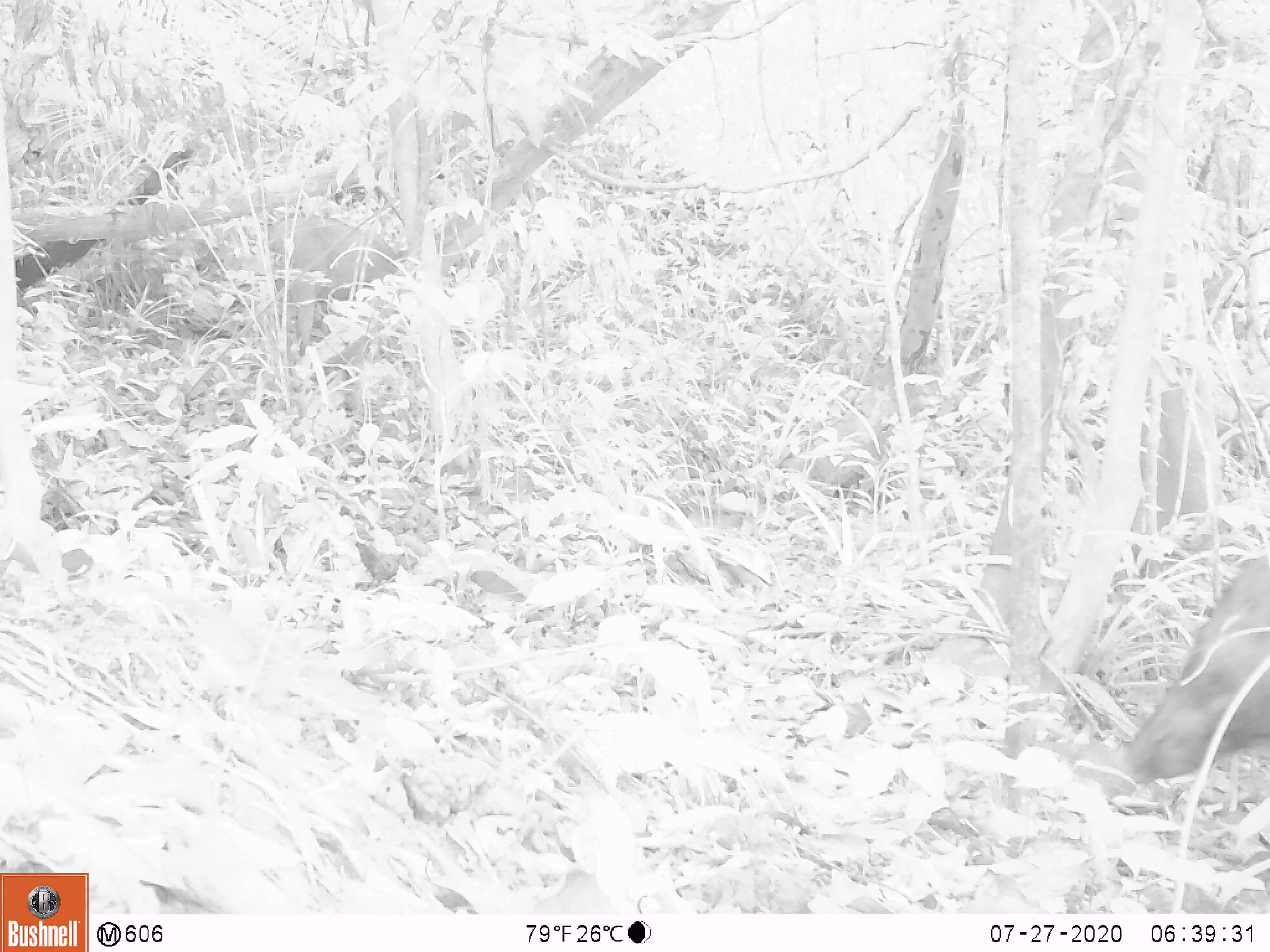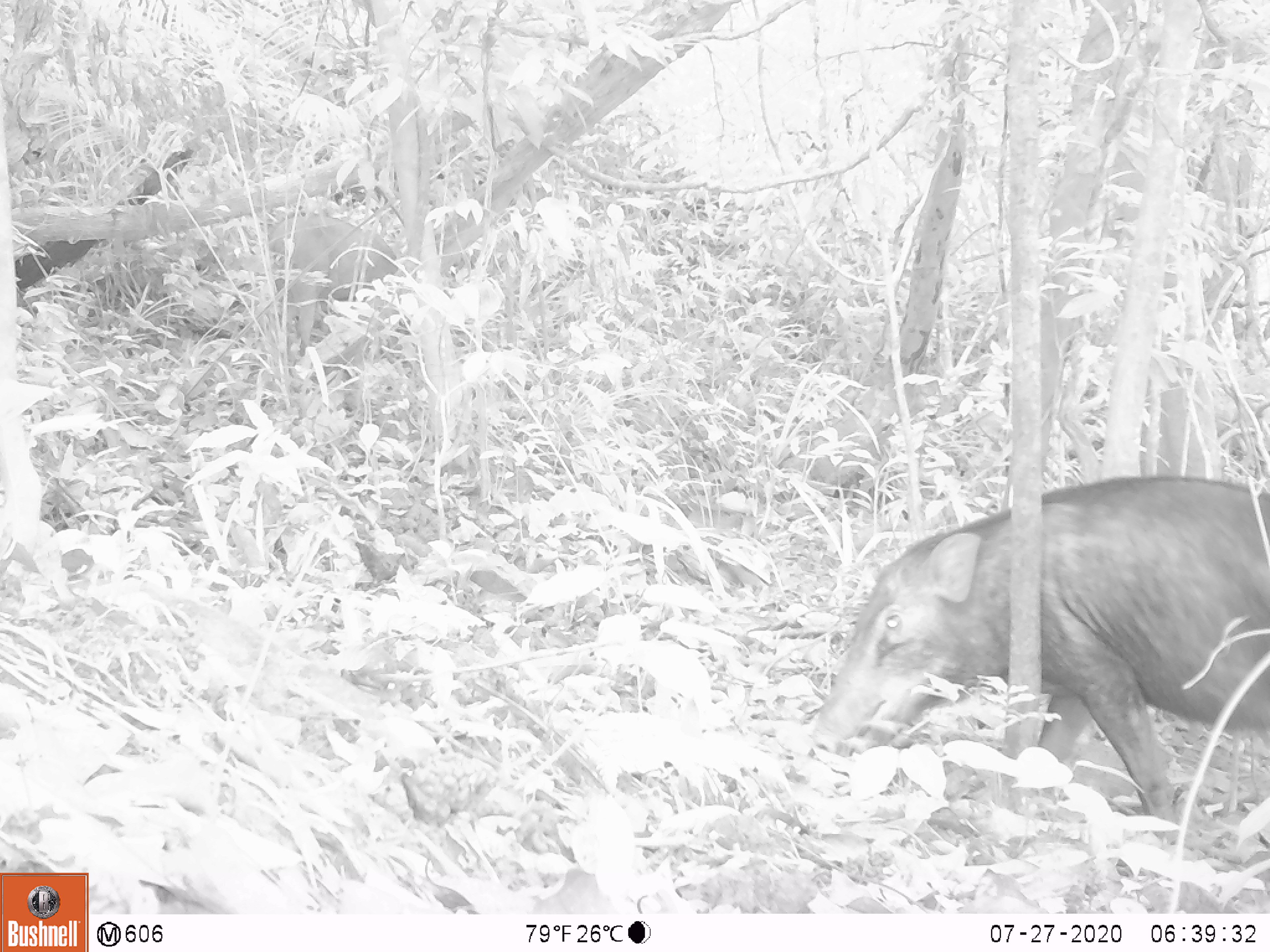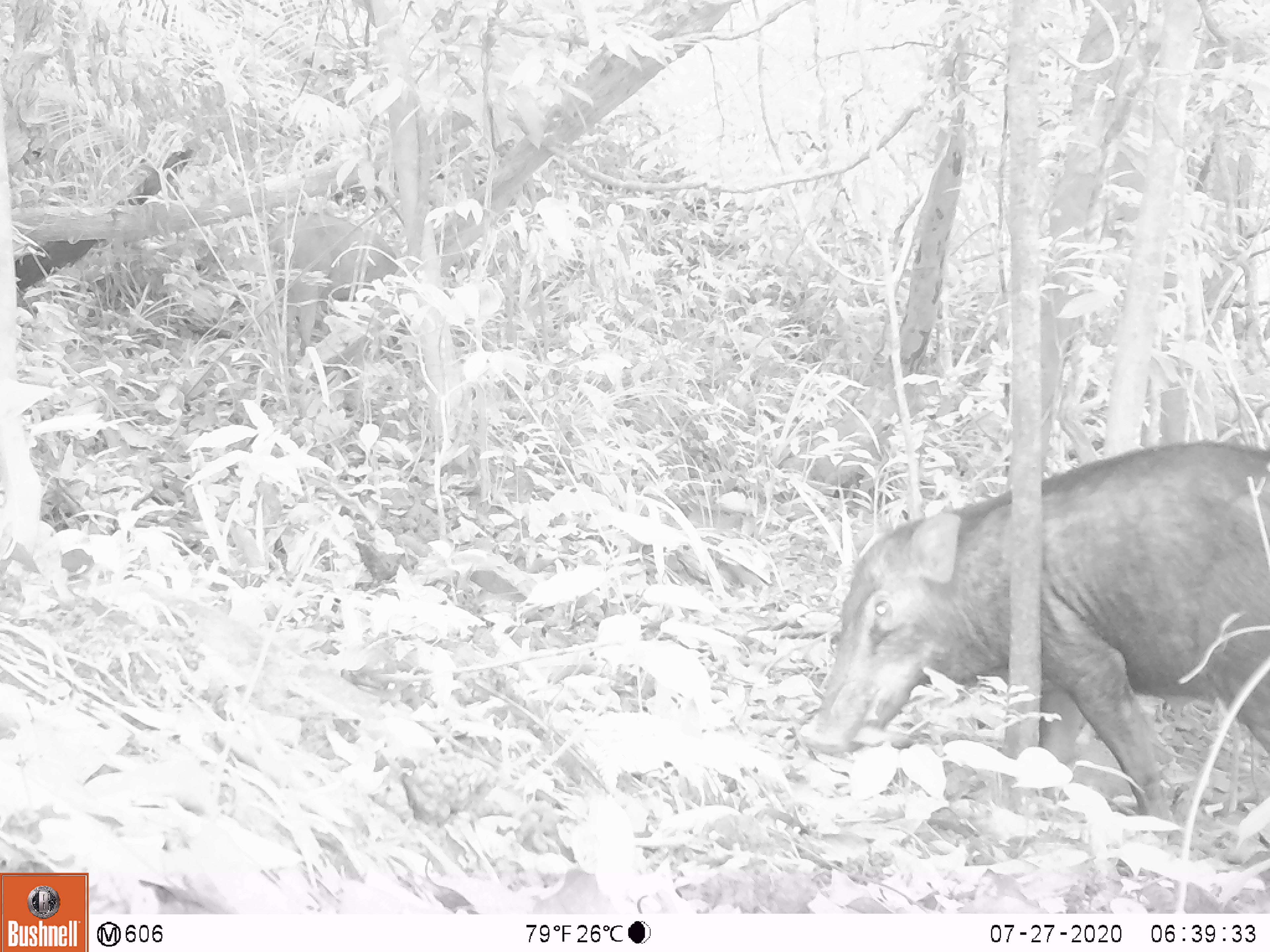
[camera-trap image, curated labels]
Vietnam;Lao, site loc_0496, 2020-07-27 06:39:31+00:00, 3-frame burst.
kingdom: Animalia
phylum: Chordata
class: Mammalia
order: Artiodactyla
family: Suidae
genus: Sus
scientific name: Sus scrofa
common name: eurasian wild pig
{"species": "eurasian wild pig (Sus scrofa)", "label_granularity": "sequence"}